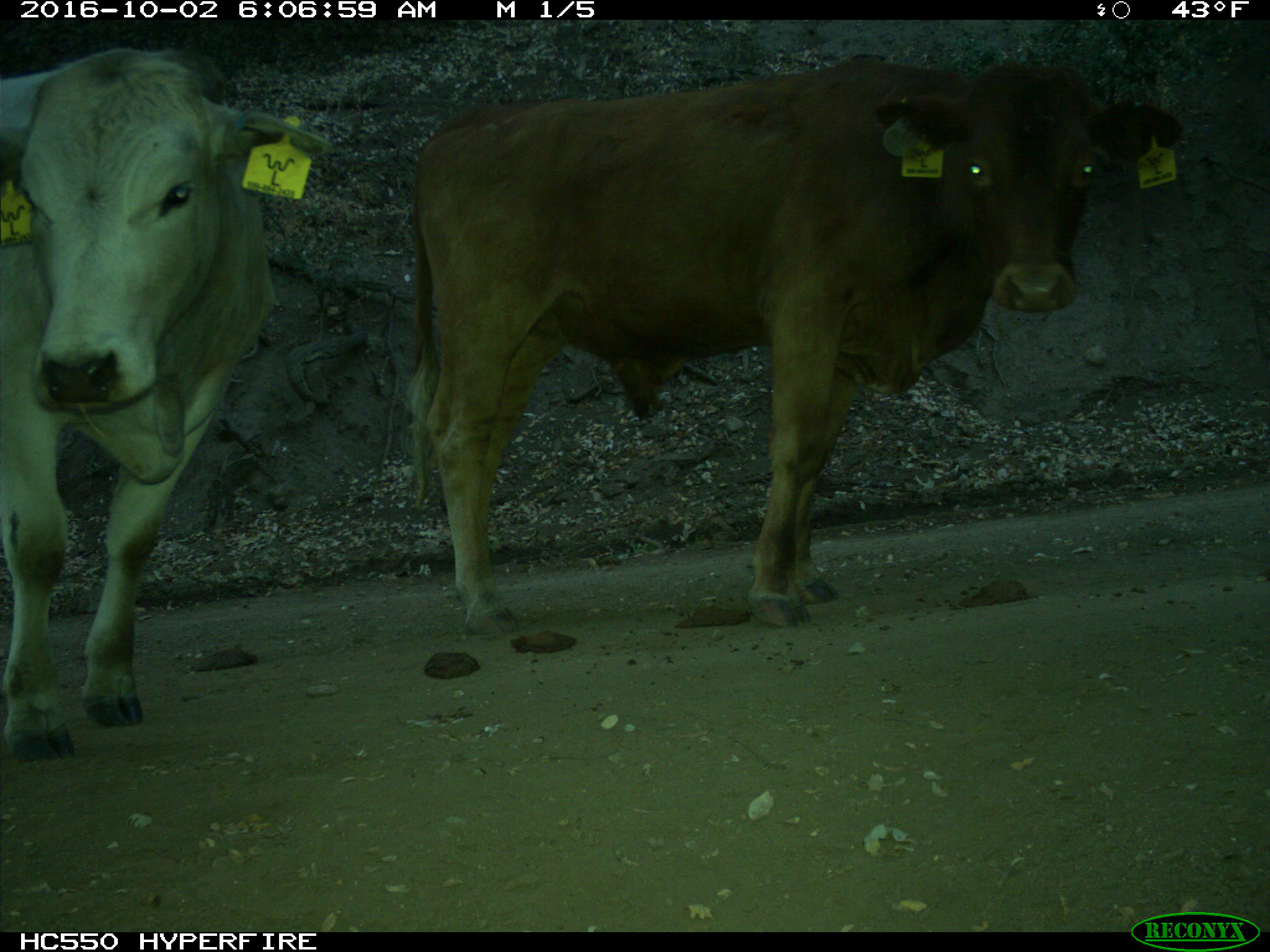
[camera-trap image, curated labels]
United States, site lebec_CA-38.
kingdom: Animalia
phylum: Chordata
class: Mammalia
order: Artiodactyla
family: Bovidae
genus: Bos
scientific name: Bos taurus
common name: domestic cow